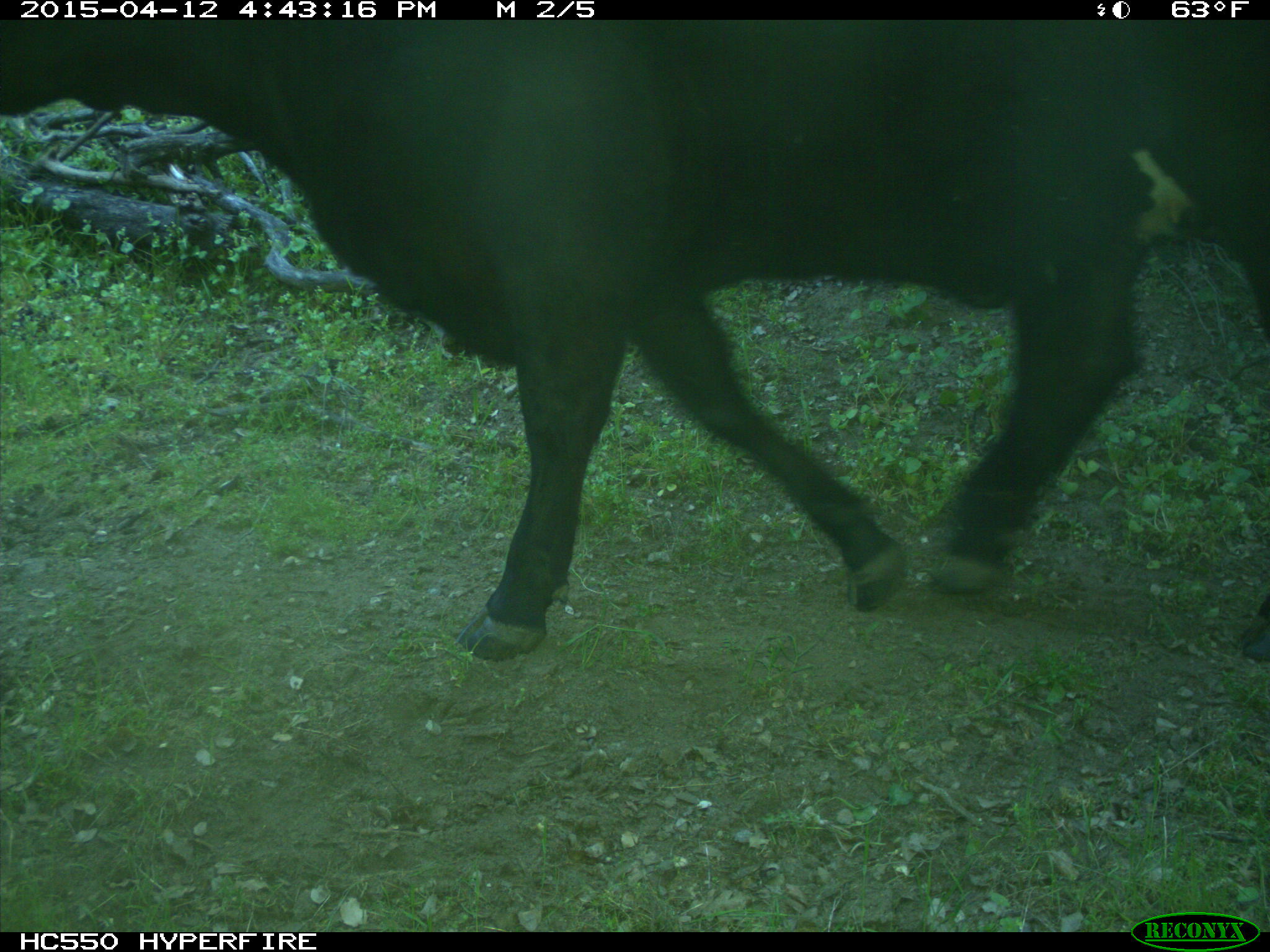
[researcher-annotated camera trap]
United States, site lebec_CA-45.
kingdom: Animalia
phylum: Chordata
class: Mammalia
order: Artiodactyla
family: Bovidae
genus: Bos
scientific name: Bos taurus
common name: domestic cow